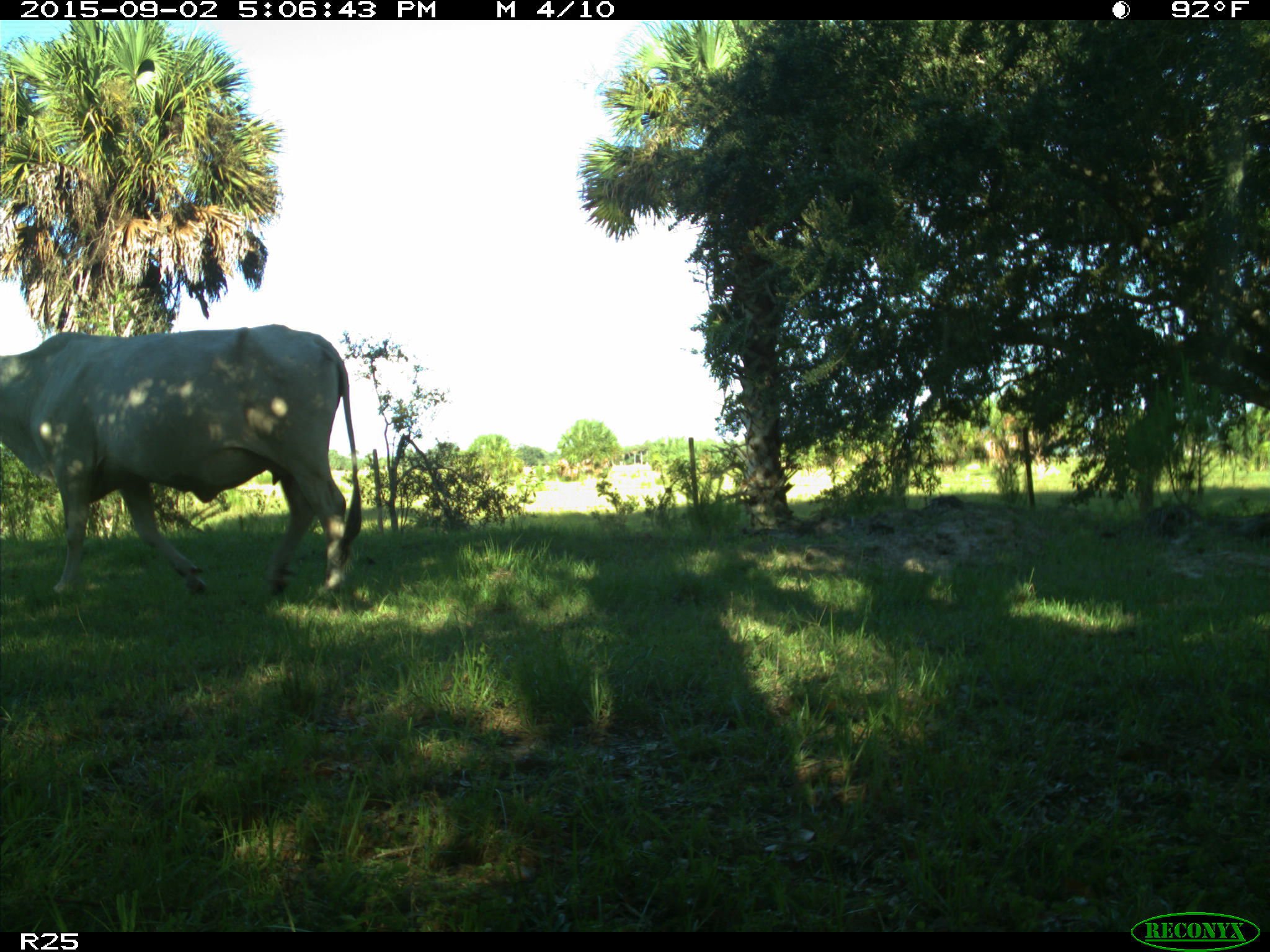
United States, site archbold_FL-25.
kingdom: Animalia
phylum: Chordata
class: Mammalia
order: Artiodactyla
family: Bovidae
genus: Bos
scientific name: Bos taurus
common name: domestic cow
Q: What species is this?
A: Bos taurus (domestic cow).